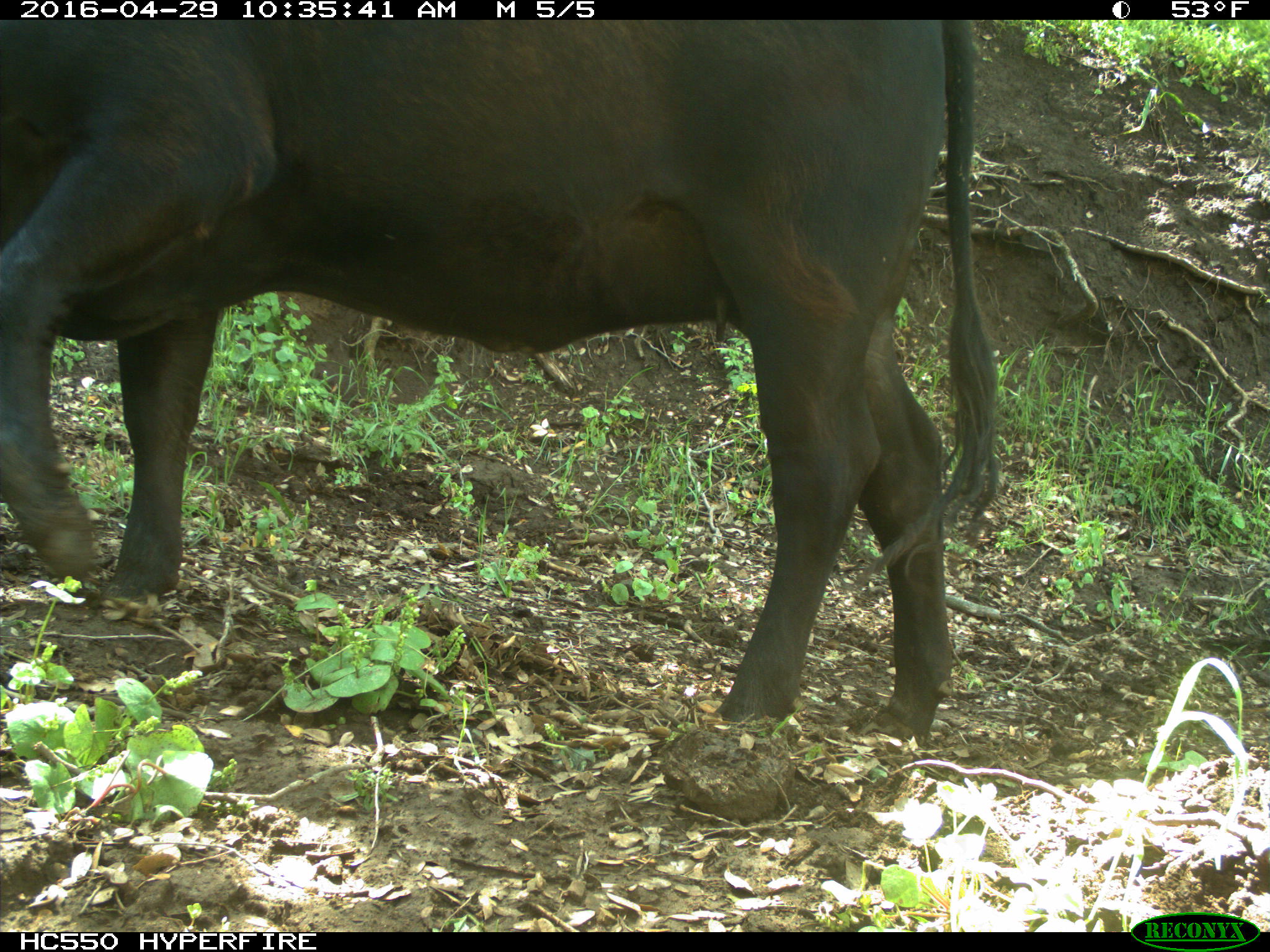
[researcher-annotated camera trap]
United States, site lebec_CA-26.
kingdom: Animalia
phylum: Chordata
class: Mammalia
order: Artiodactyla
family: Bovidae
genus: Bos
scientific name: Bos taurus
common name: domestic cow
Bos taurus (domestic cow).